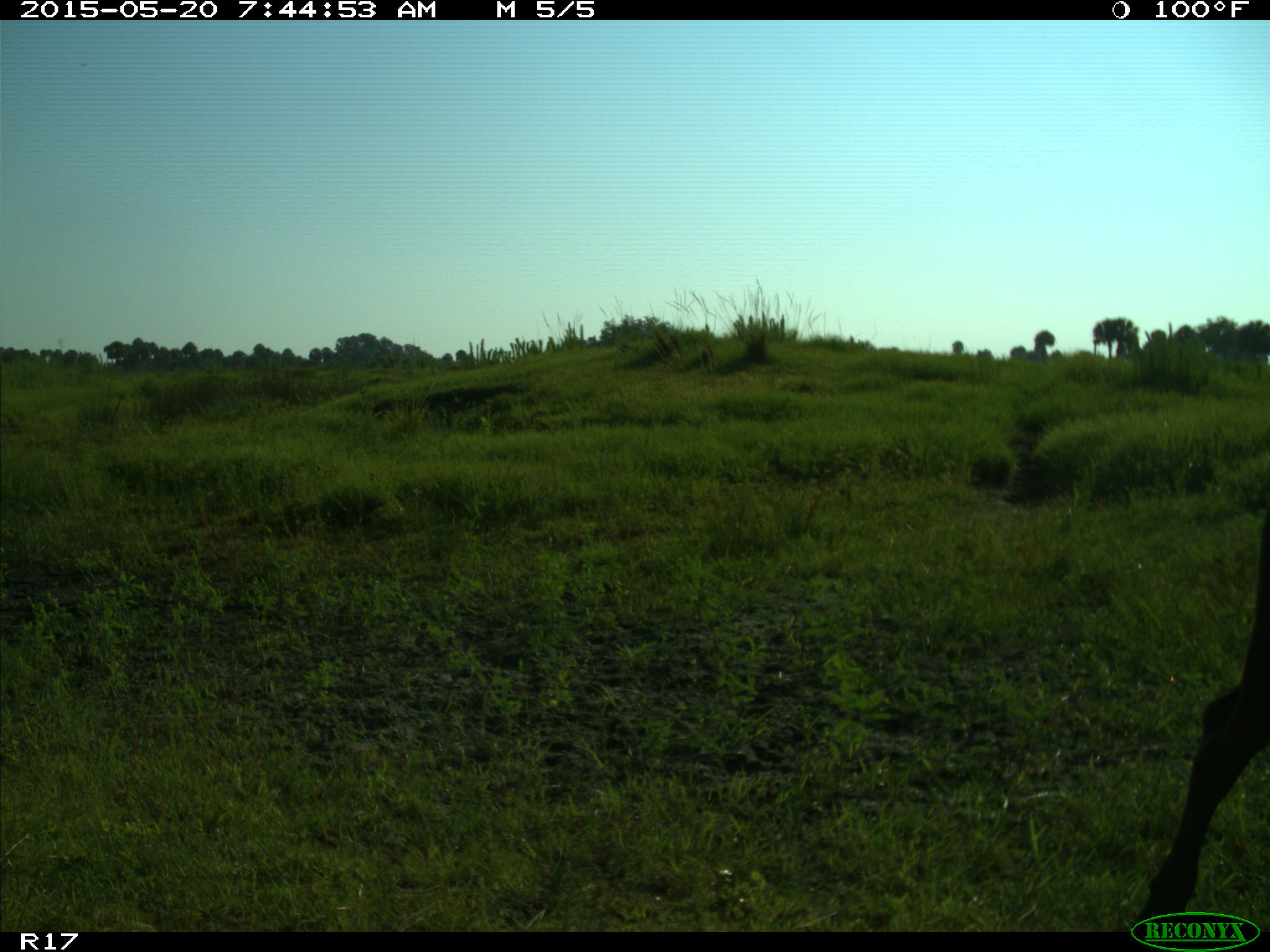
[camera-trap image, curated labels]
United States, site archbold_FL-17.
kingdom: Animalia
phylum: Chordata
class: Mammalia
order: Artiodactyla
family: Bovidae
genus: Bos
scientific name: Bos taurus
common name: domestic cow